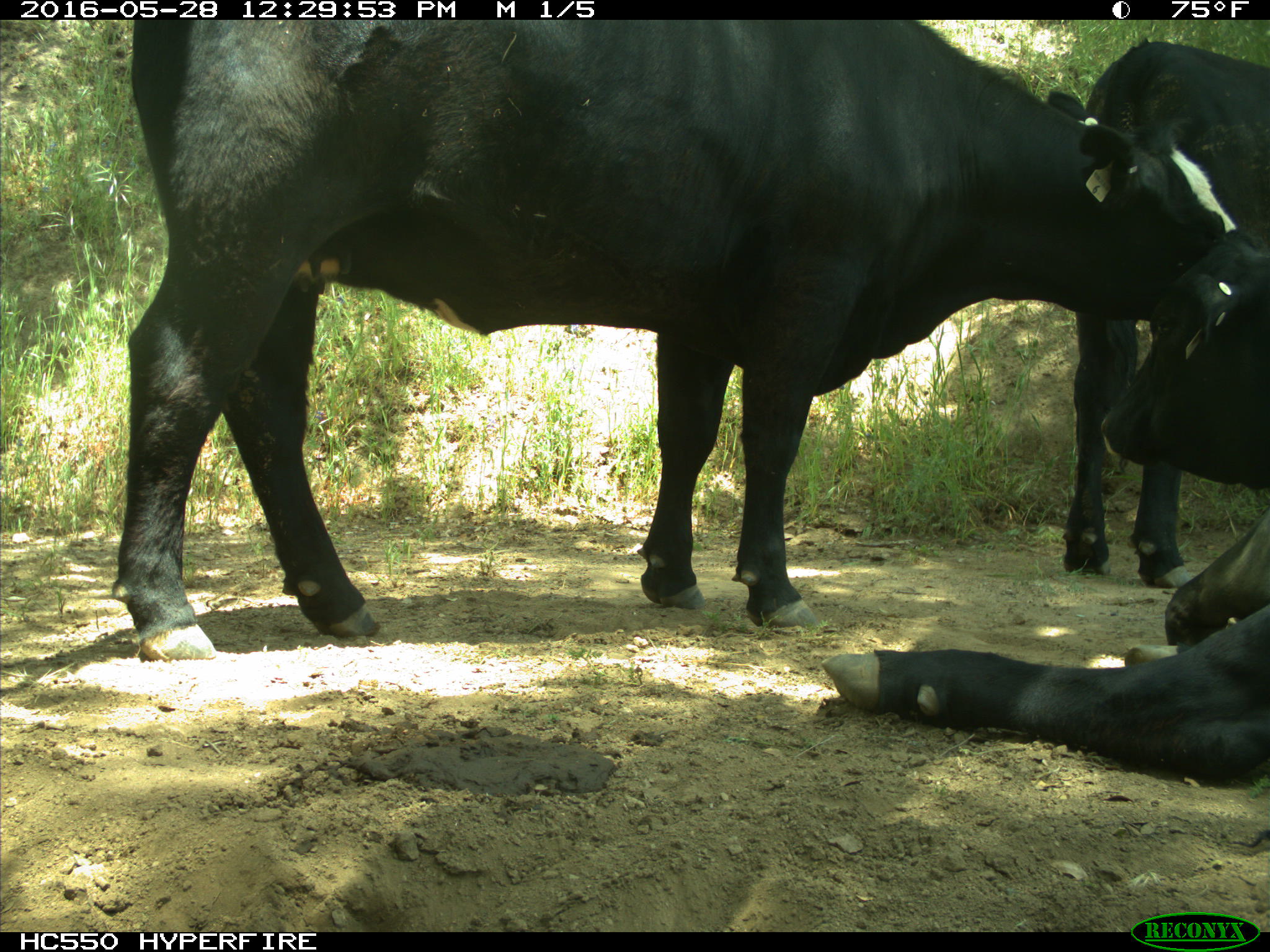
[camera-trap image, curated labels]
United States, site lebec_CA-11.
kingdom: Animalia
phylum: Chordata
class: Mammalia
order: Artiodactyla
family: Bovidae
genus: Bos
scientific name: Bos taurus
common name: domestic cow